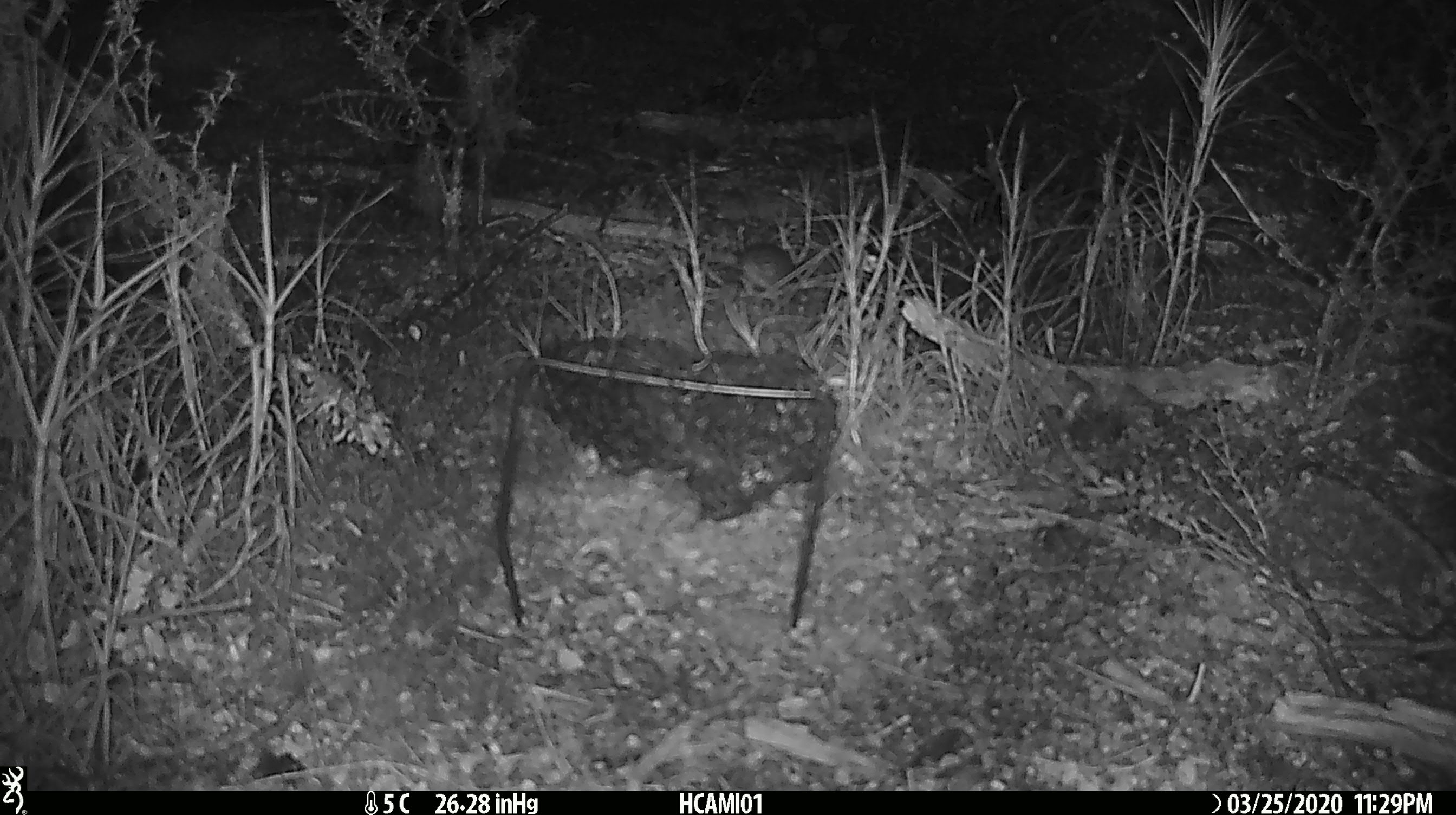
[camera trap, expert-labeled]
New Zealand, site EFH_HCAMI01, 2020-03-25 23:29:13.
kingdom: Animalia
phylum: Chordata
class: Mammalia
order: Rodentia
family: Muridae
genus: Mus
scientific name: Mus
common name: mouse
Mouse (Mus).